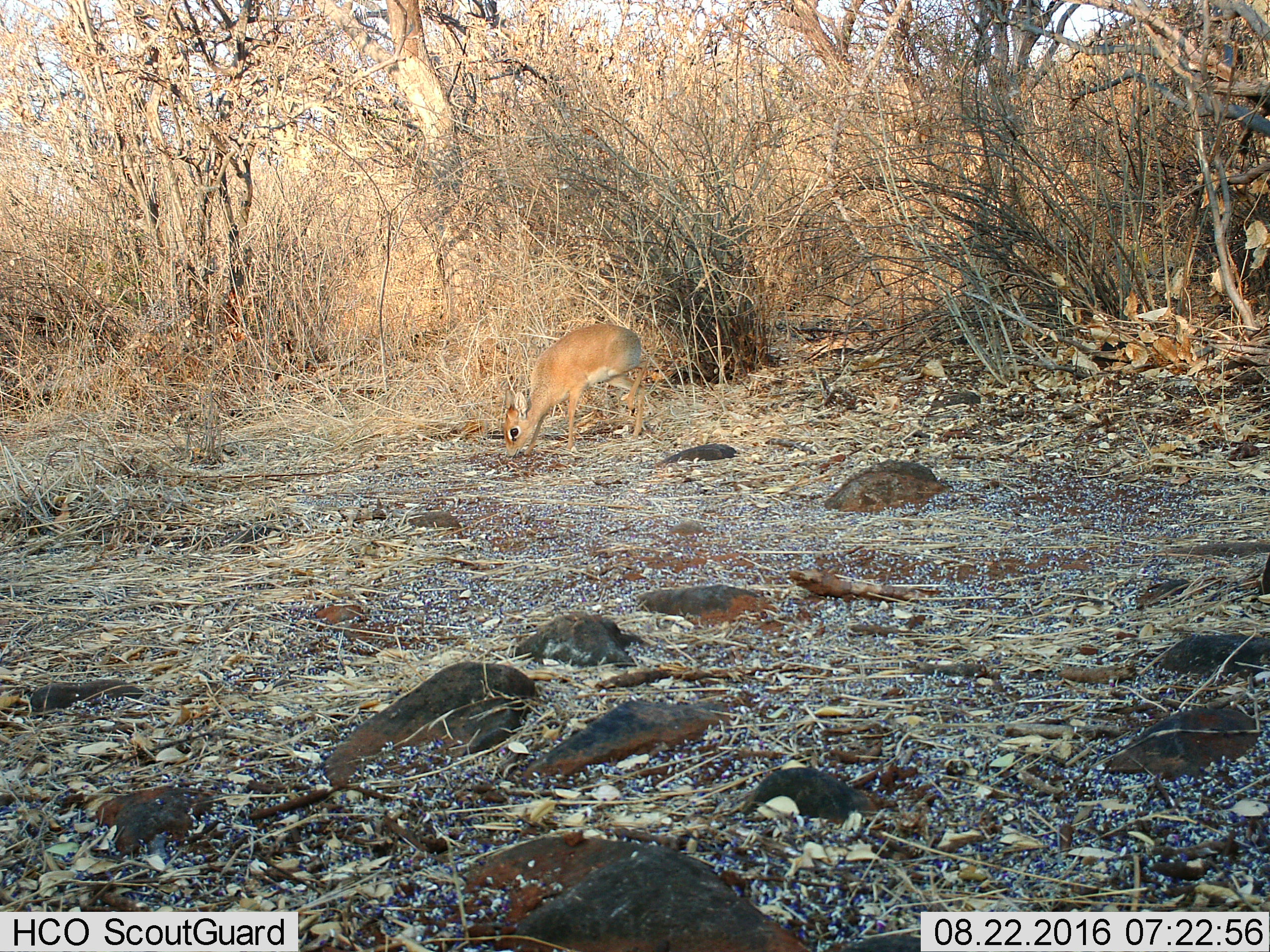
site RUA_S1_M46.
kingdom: Animalia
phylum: Chordata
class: Mammalia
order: Artiodactyla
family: Bovidae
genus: Madoqua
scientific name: Madoqua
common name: dik-dik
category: dikdik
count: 1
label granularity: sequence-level